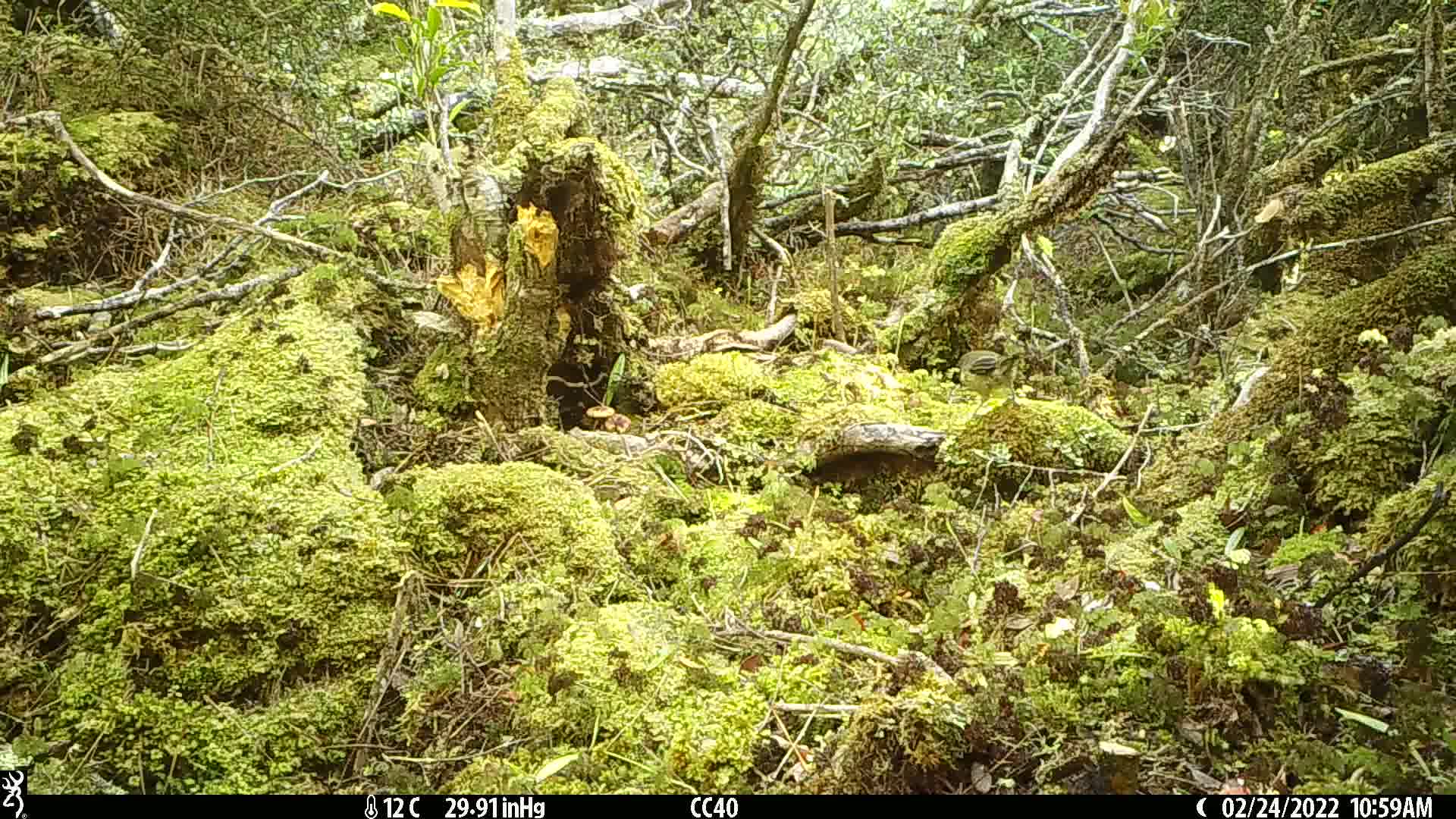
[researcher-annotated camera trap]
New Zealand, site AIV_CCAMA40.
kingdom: Animalia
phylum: Chordata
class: Aves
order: Passeriformes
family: Meliphagidae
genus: Anthornis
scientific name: Anthornis melanura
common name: new zealand bellbird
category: bellbird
Bellbird (new zealand bellbird) (Anthornis melanura).